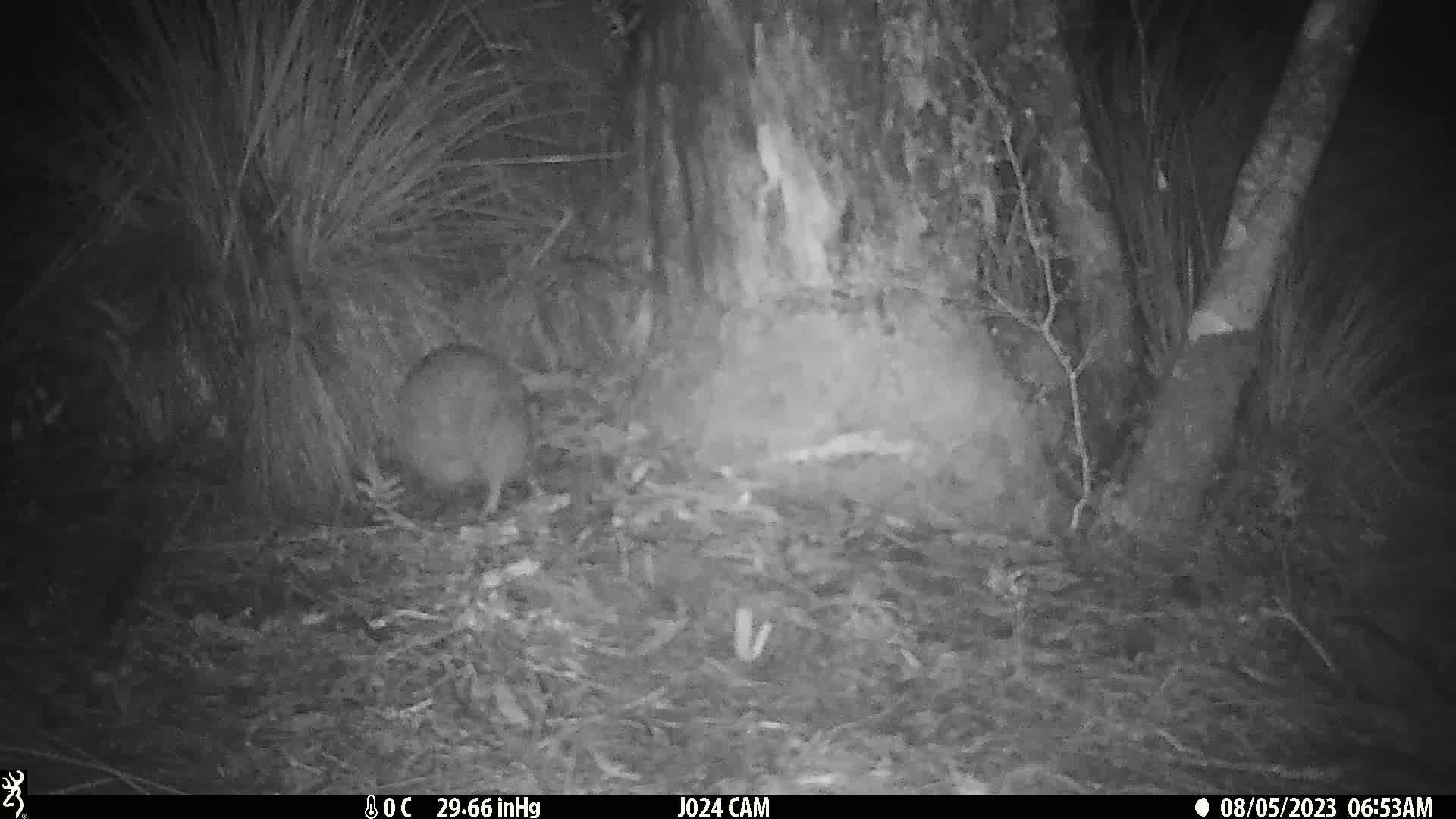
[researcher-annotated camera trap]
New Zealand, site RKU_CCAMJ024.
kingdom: Animalia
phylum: Chordata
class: Aves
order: Apterygiformes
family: Apterygidae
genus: Apteryx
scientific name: Apteryx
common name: kiwi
Kiwi (Apteryx).